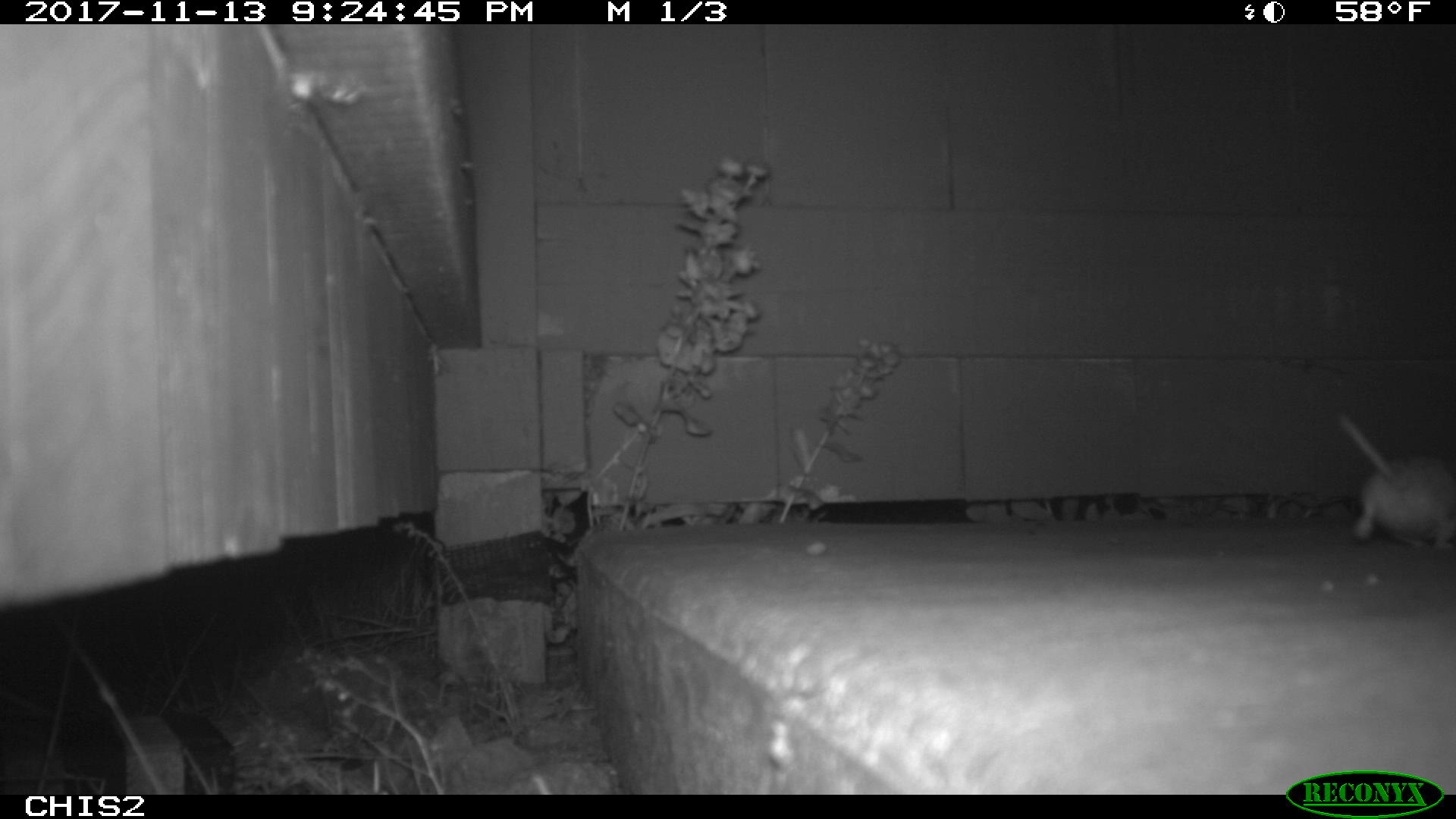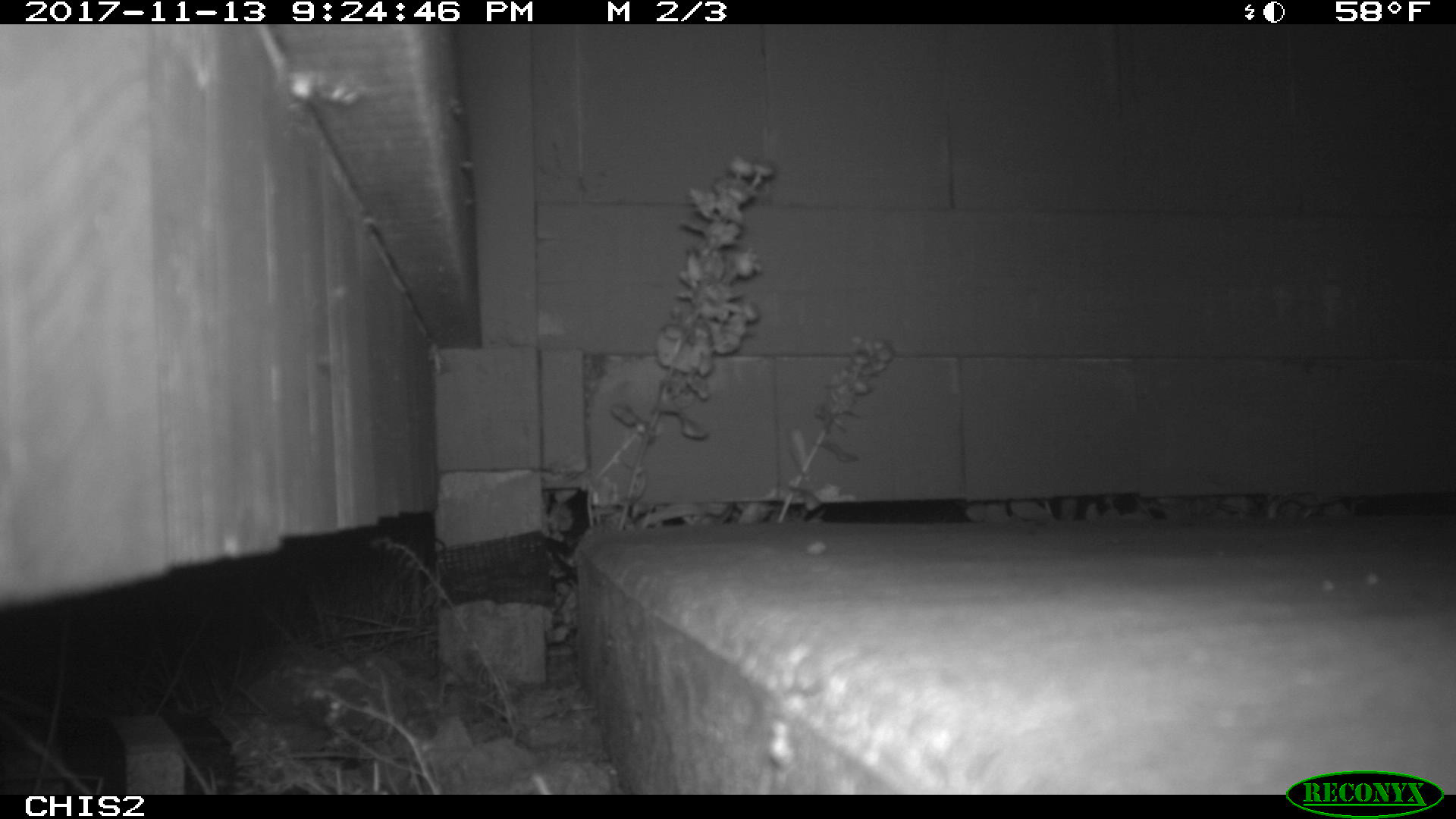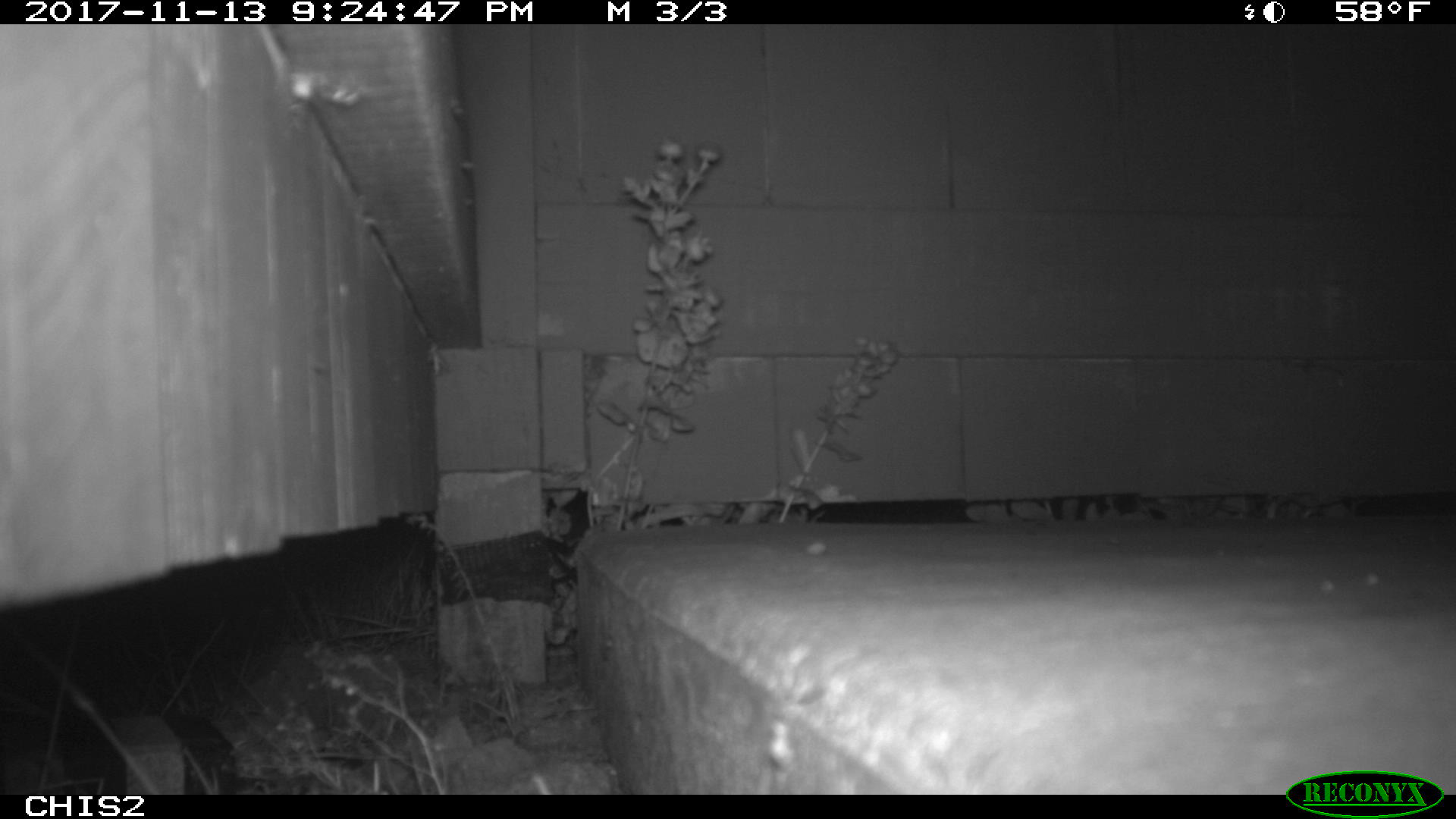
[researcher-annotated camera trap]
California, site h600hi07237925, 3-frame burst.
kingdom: Animalia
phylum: Chordata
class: Mammalia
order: Rodentia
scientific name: Rodentia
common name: rodent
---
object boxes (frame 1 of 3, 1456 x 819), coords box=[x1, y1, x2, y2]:
rodent: box=[1339, 414, 1455, 550]